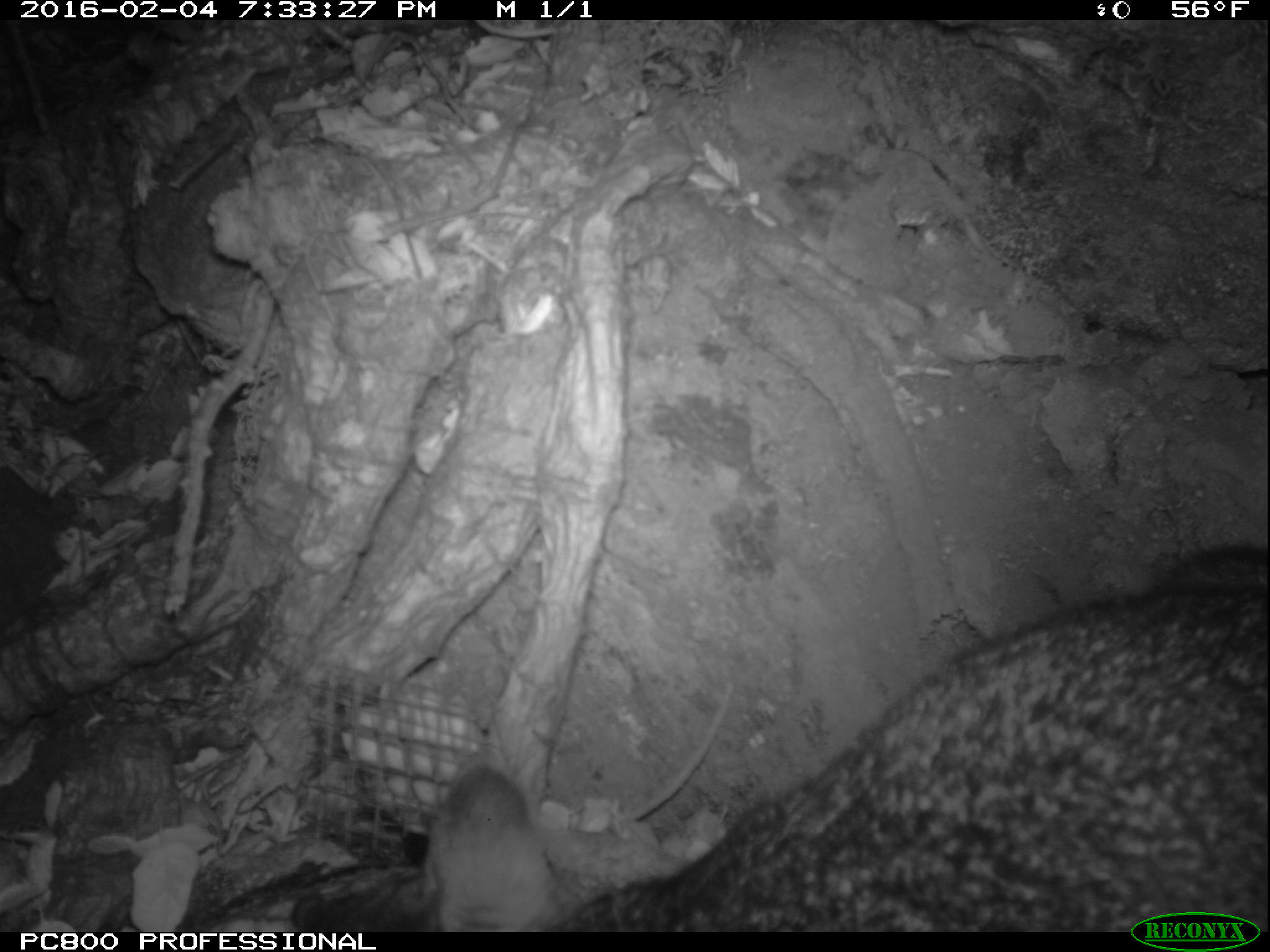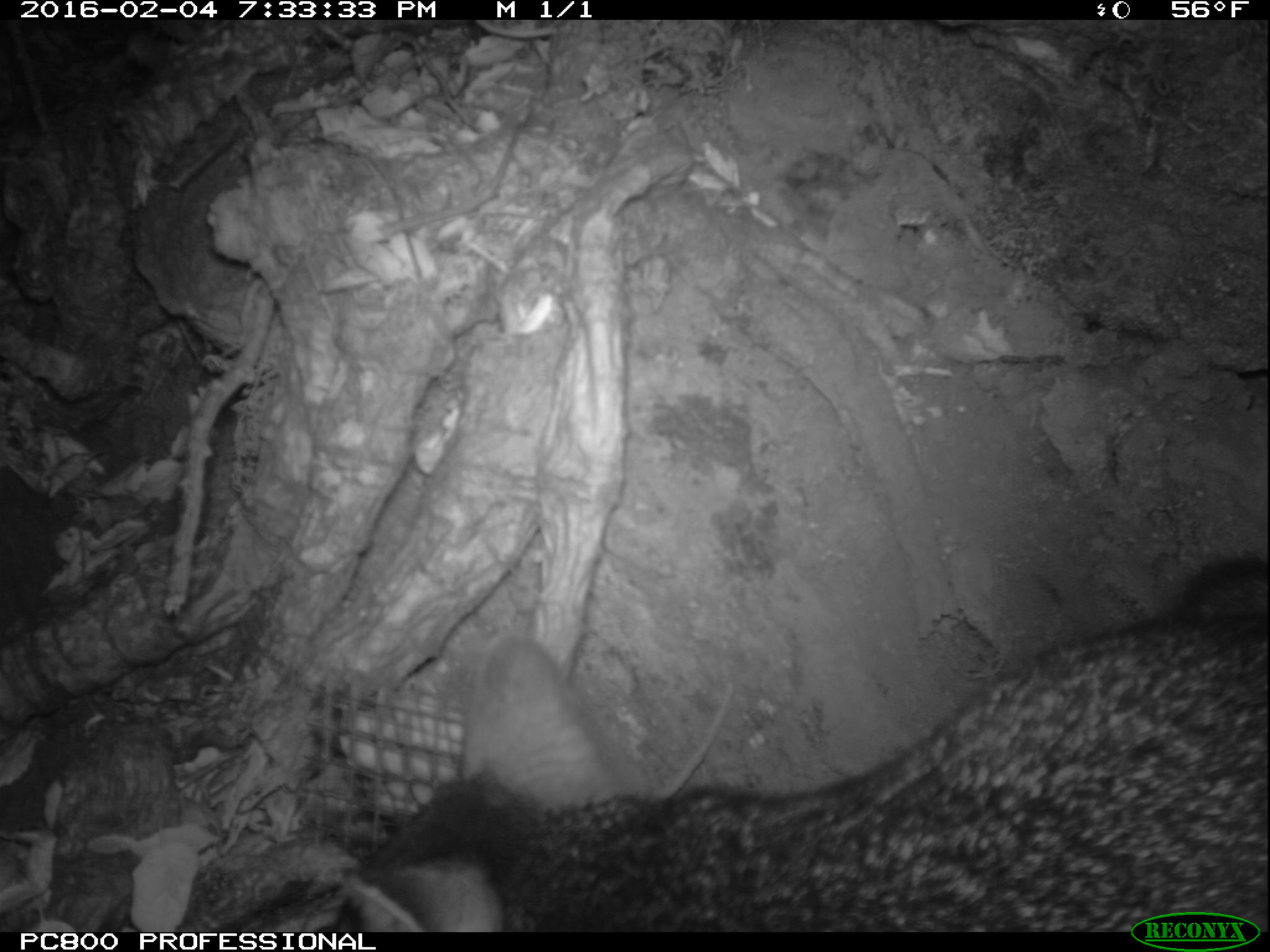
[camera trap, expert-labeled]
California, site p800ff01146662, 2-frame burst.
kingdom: Animalia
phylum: Chordata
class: Mammalia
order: Carnivora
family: Canidae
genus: Urocyon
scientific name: Urocyon littoralis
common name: island fox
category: fox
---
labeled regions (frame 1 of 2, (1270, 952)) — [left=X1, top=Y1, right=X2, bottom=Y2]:
fox: [left=288, top=540, right=1269, bottom=931]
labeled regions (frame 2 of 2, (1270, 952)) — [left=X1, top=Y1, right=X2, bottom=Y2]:
fox: [left=328, top=554, right=1269, bottom=932]